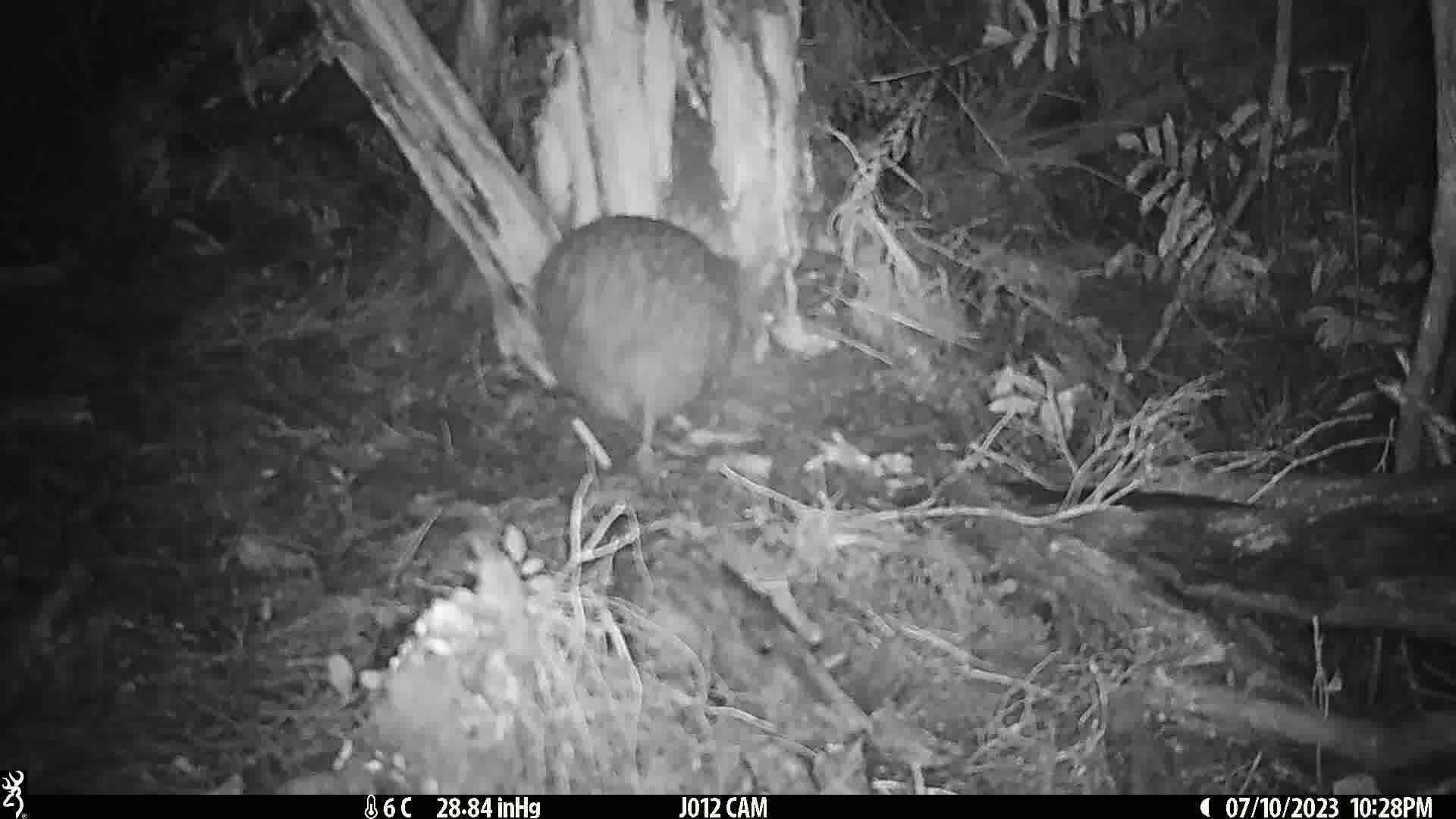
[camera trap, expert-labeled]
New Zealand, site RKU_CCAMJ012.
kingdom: Animalia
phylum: Chordata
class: Aves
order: Apterygiformes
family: Apterygidae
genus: Apteryx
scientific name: Apteryx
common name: kiwi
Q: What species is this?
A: Kiwi (Apteryx).